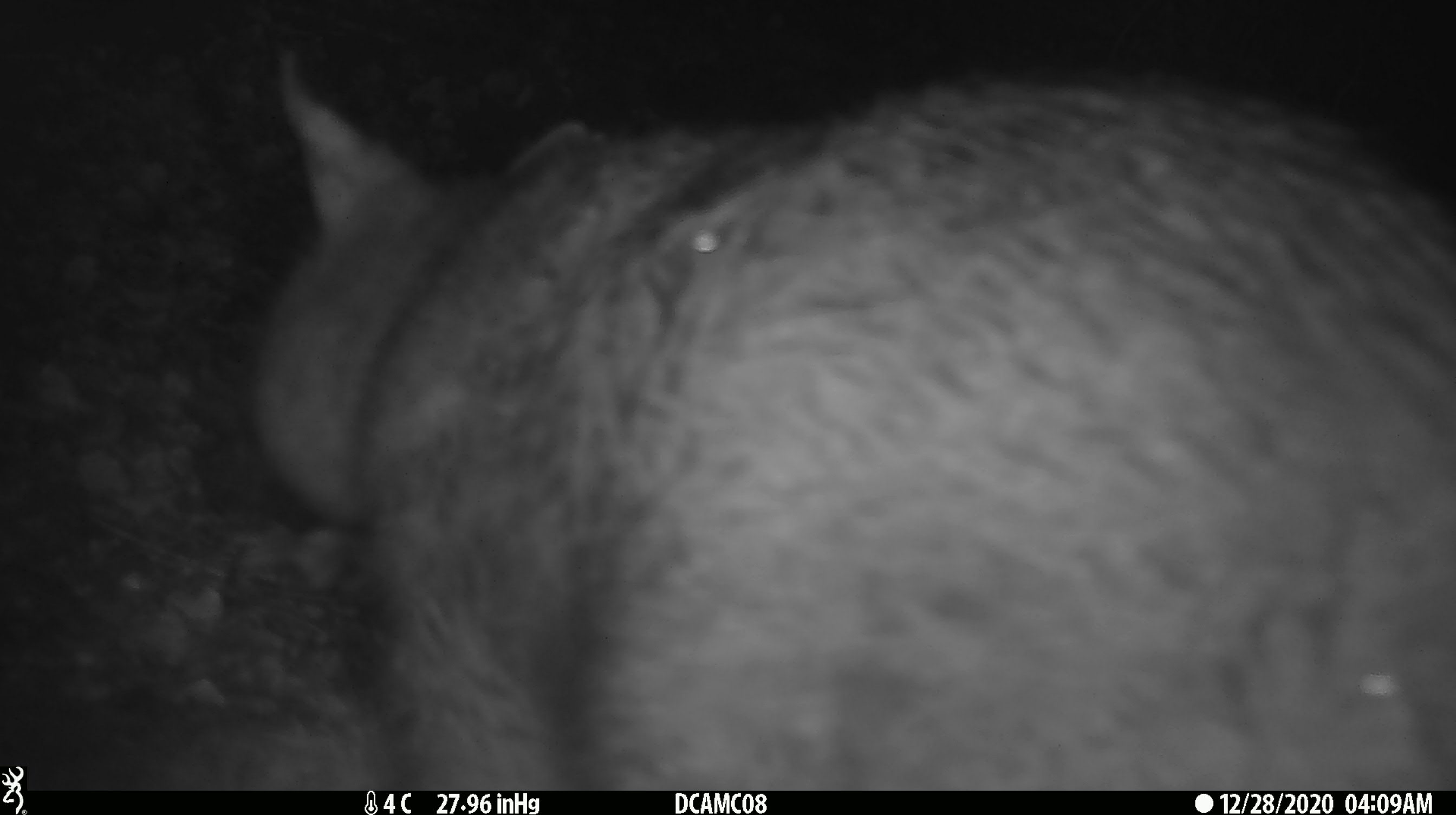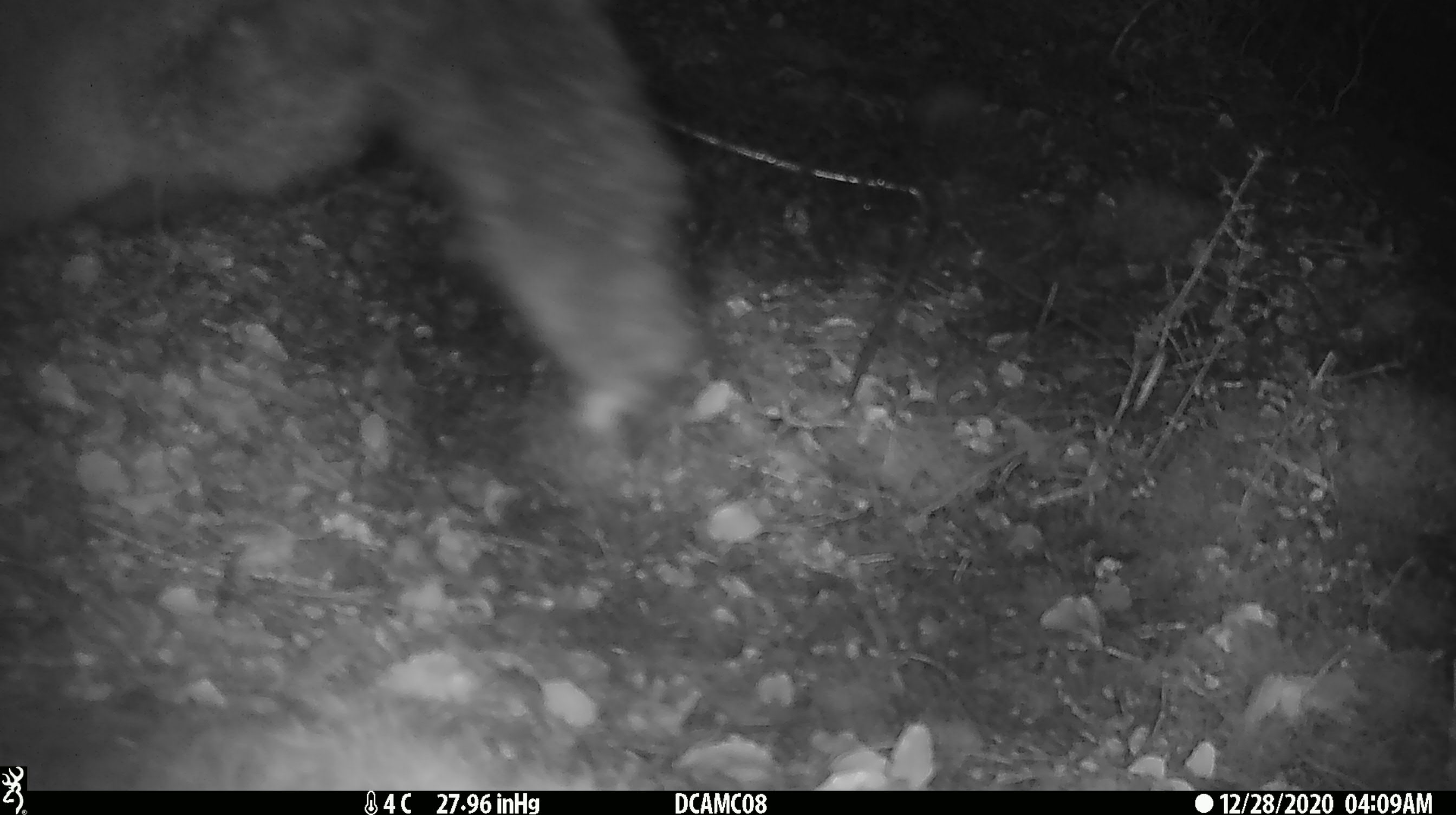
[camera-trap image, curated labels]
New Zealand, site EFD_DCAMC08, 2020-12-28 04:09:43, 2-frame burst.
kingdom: Animalia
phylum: Chordata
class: Mammalia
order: Diprotodontia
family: Phalangeridae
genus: Trichosurus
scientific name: Trichosurus vulpecula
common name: common brushtail possum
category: possum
Possum (common brushtail possum) (Trichosurus vulpecula).